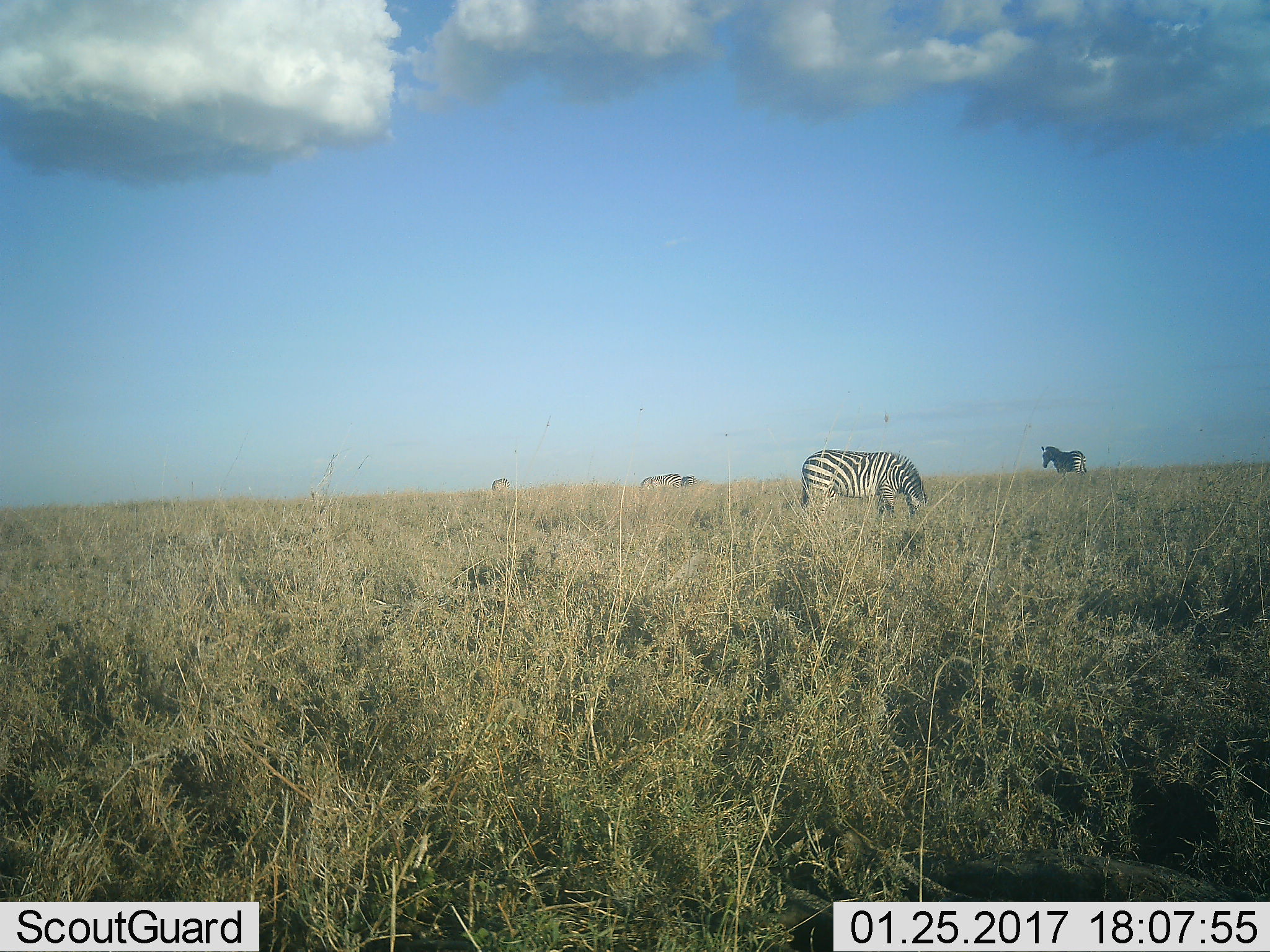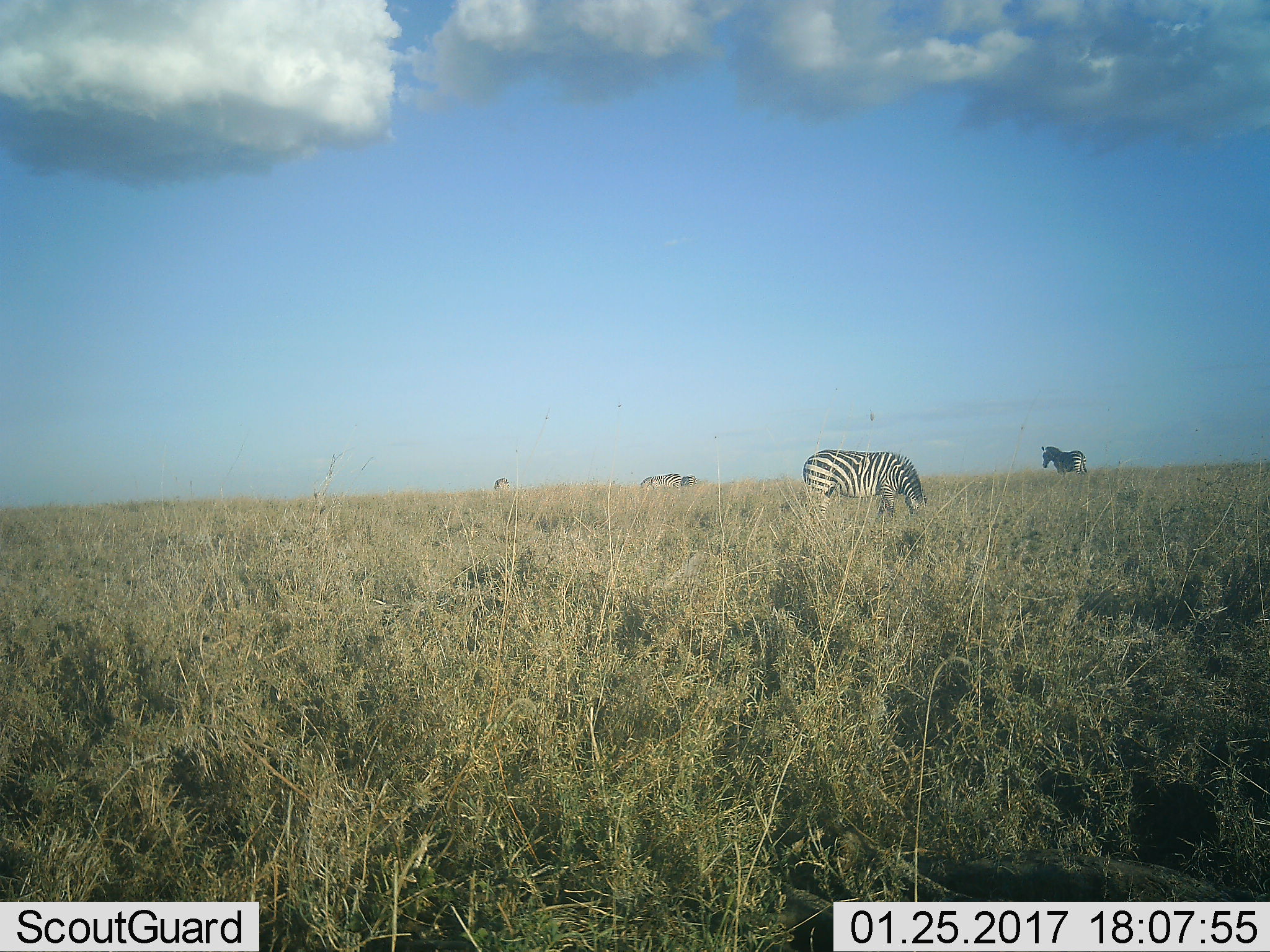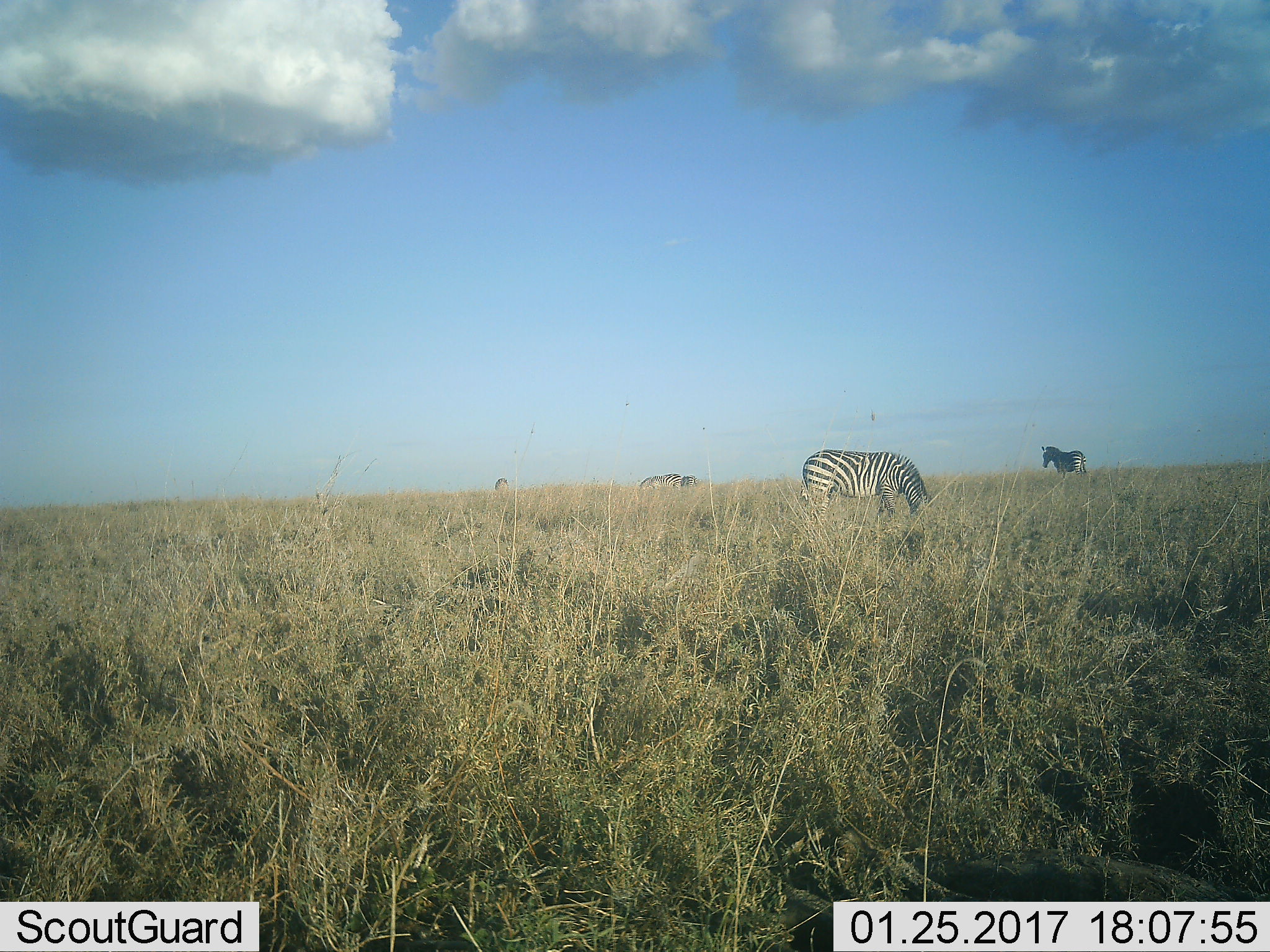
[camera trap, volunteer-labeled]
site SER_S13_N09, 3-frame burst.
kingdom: Animalia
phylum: Chordata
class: Mammalia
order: Perissodactyla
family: Equidae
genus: Equus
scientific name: Equus quagga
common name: plains zebra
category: zebraplains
Zebraplains (plains zebra) (Equus quagga), count 5. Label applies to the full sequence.